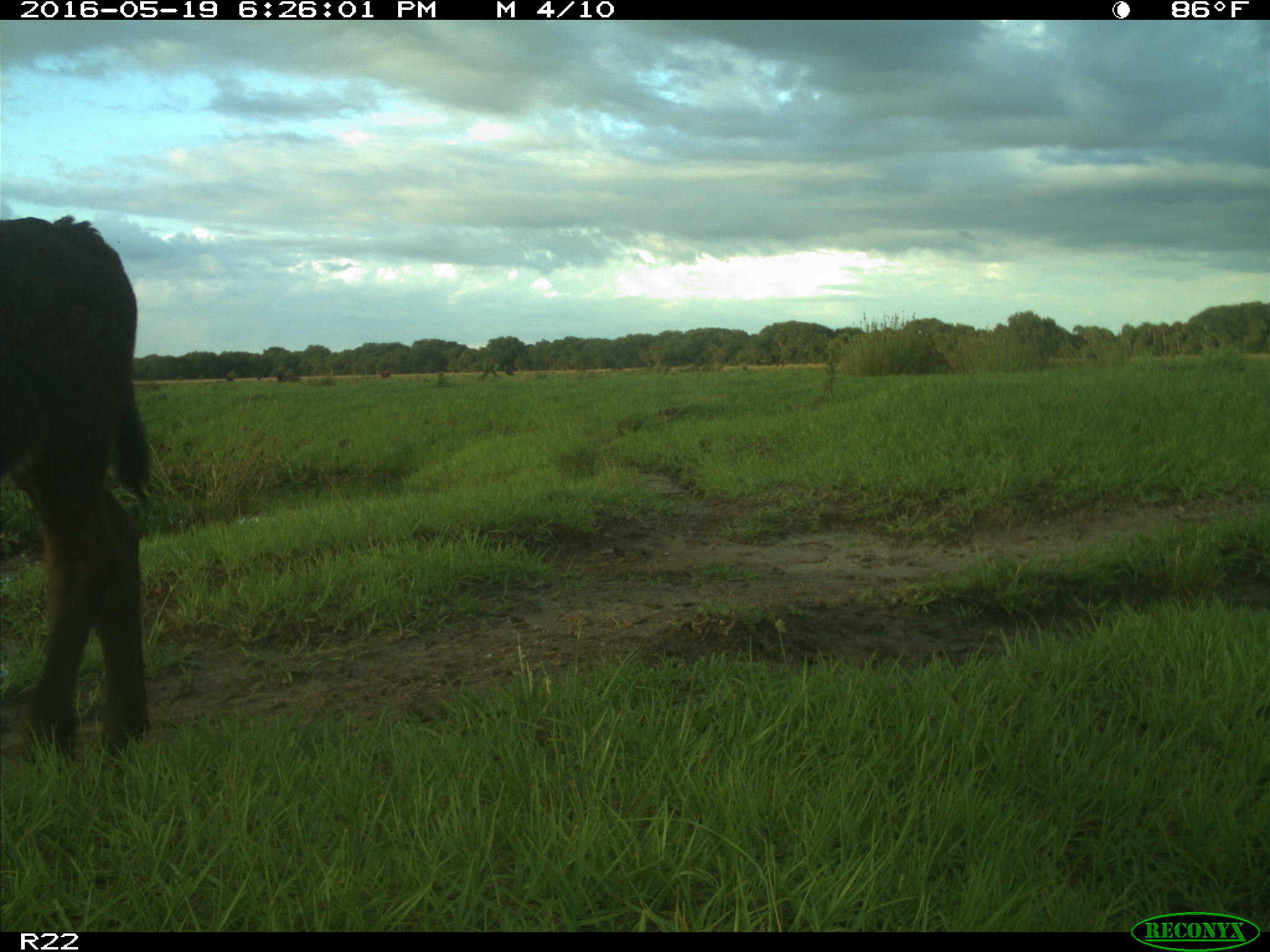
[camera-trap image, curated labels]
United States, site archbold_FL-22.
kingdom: Animalia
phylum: Chordata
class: Mammalia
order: Artiodactyla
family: Bovidae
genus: Bos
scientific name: Bos taurus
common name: domestic cow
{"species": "Bos taurus (domestic cow)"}